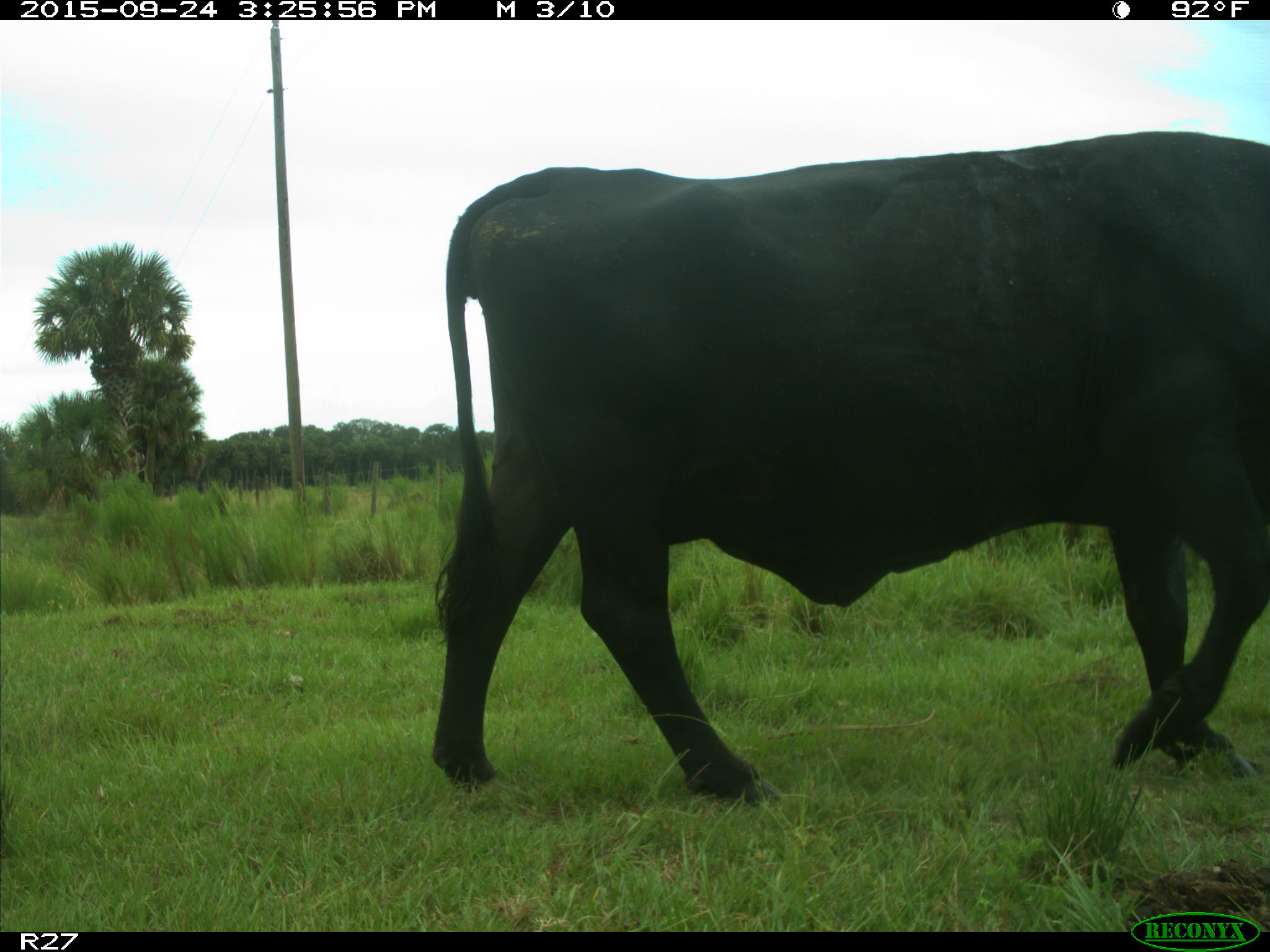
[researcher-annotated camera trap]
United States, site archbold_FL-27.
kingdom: Animalia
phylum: Chordata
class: Mammalia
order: Artiodactyla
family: Bovidae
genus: Bos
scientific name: Bos taurus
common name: domestic cow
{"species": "Bos taurus (domestic cow)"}